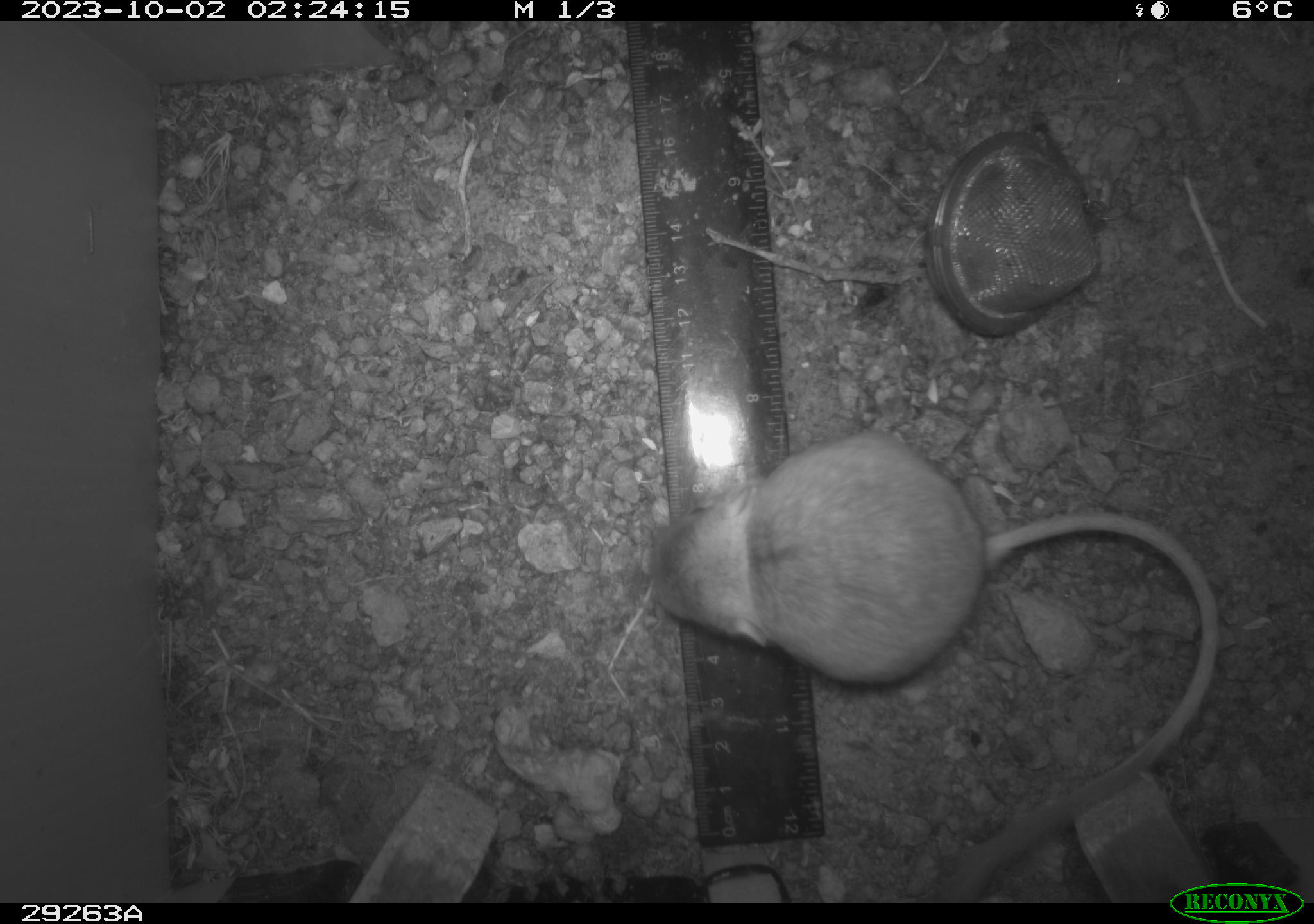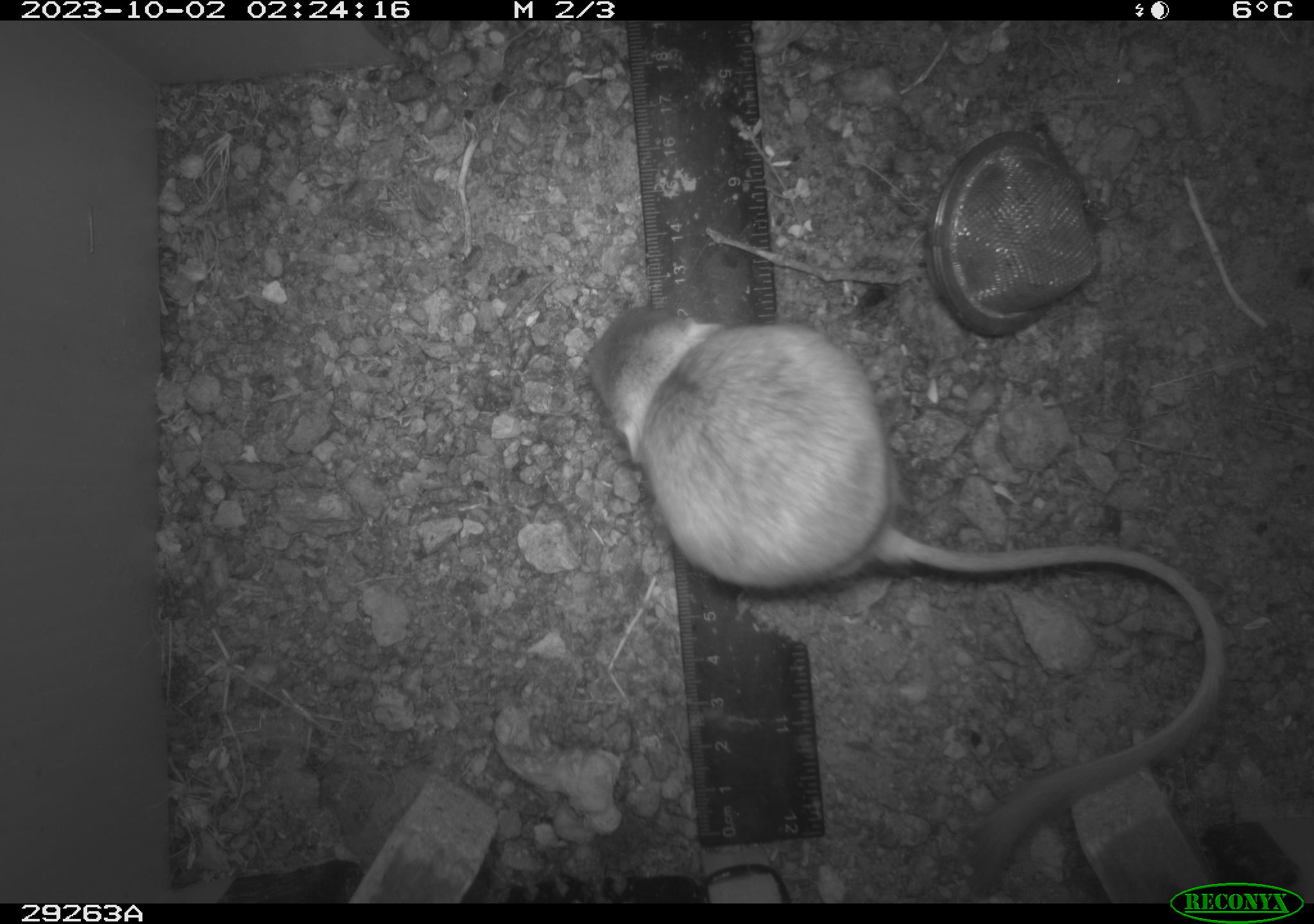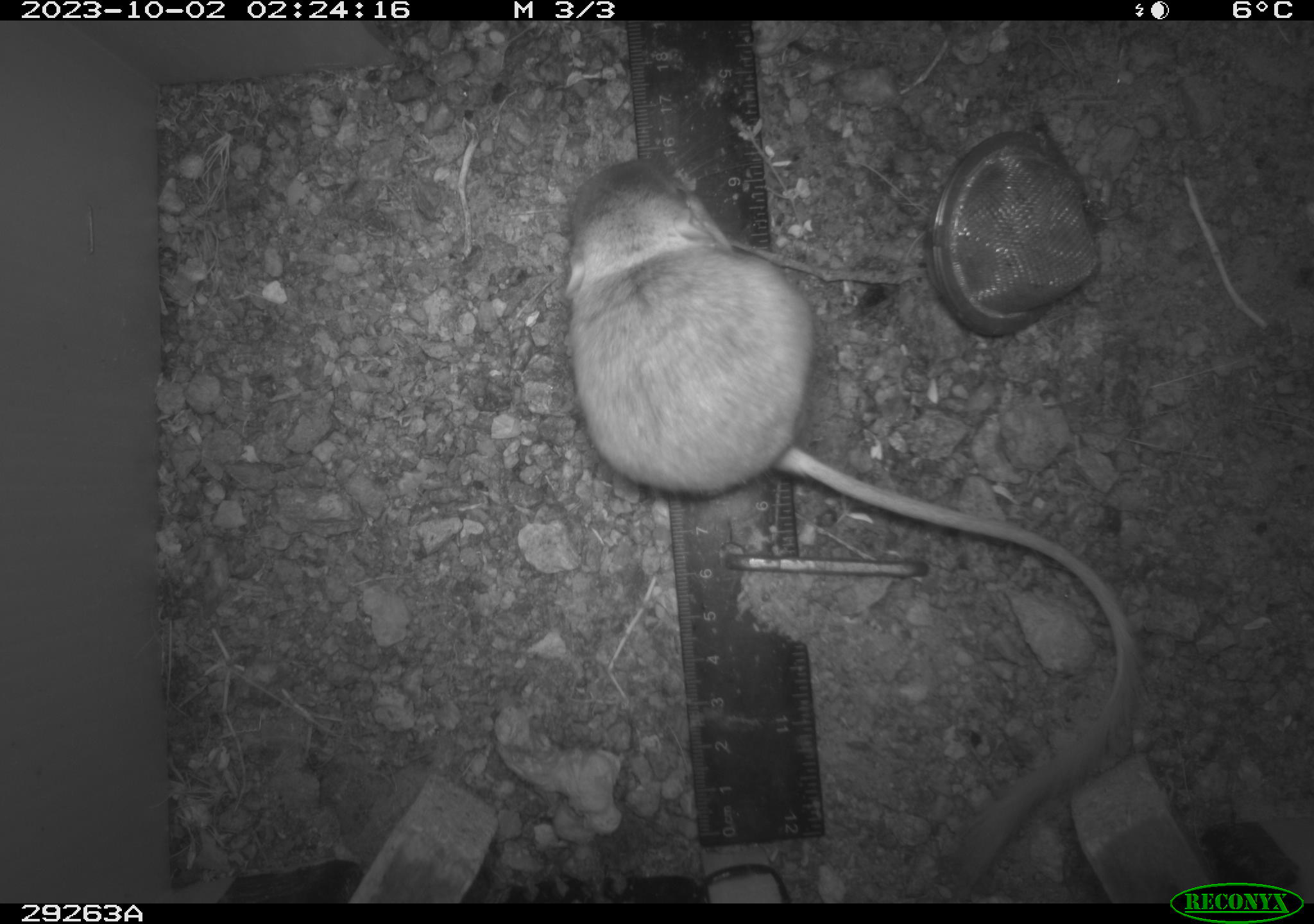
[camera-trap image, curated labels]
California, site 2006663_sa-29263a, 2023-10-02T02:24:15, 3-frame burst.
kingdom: Animalia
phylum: Chordata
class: Mammalia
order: Rodentia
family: Heteromyidae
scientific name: Heteromyidae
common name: kangaroo rats and pocket mice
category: heteromyidae family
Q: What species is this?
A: Heteromyidae family (kangaroo rats and pocket mice) (Heteromyidae).